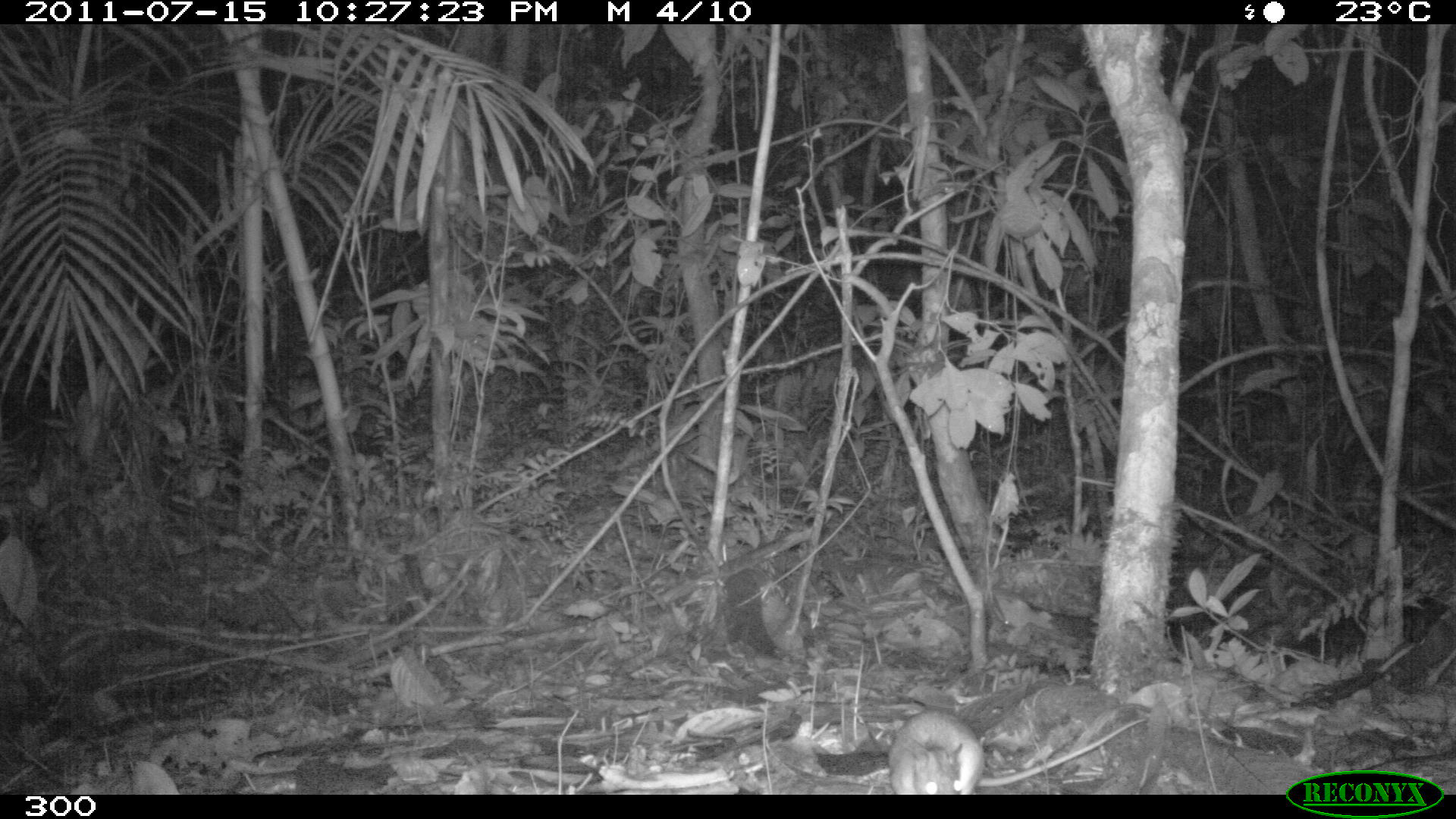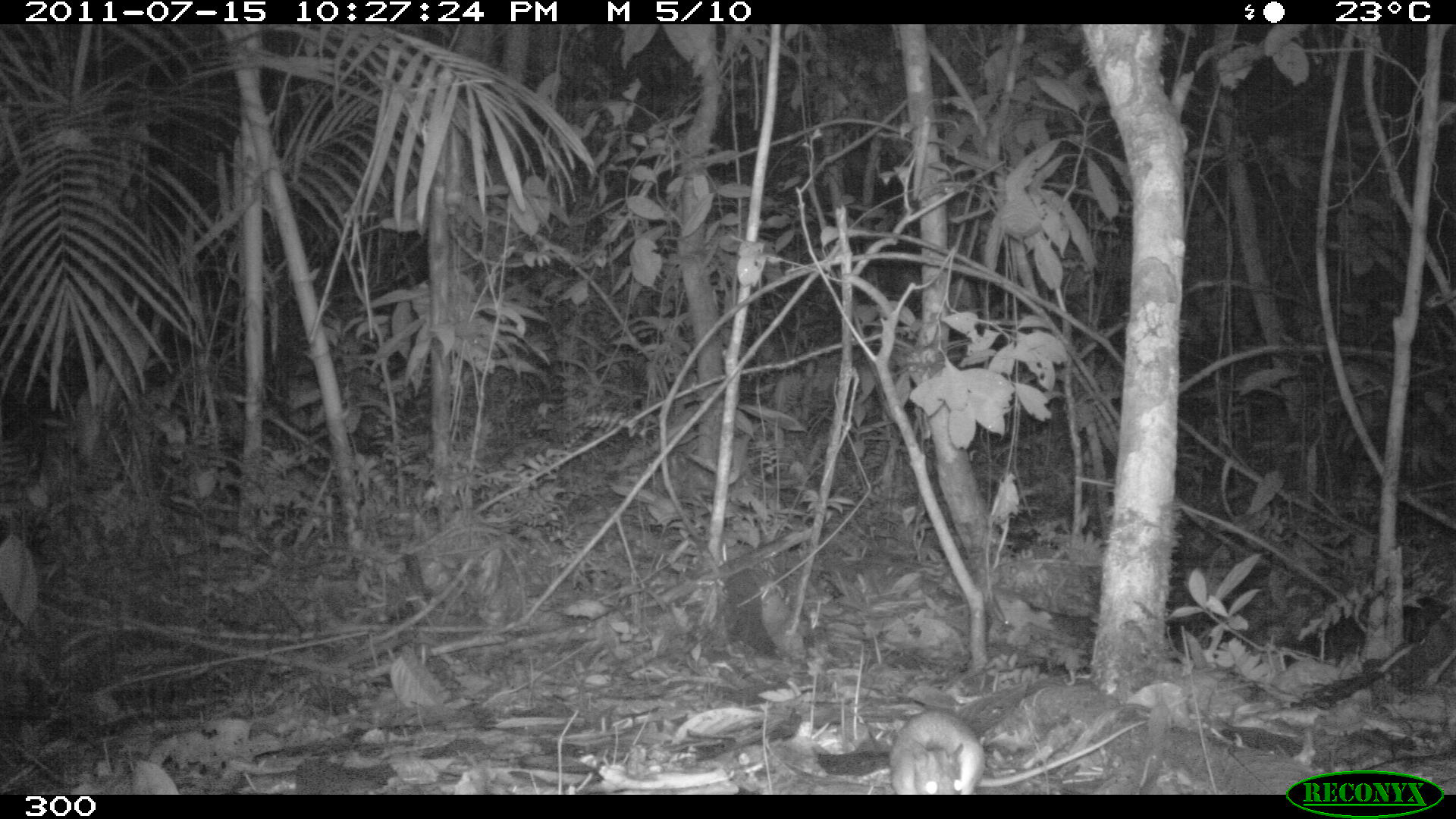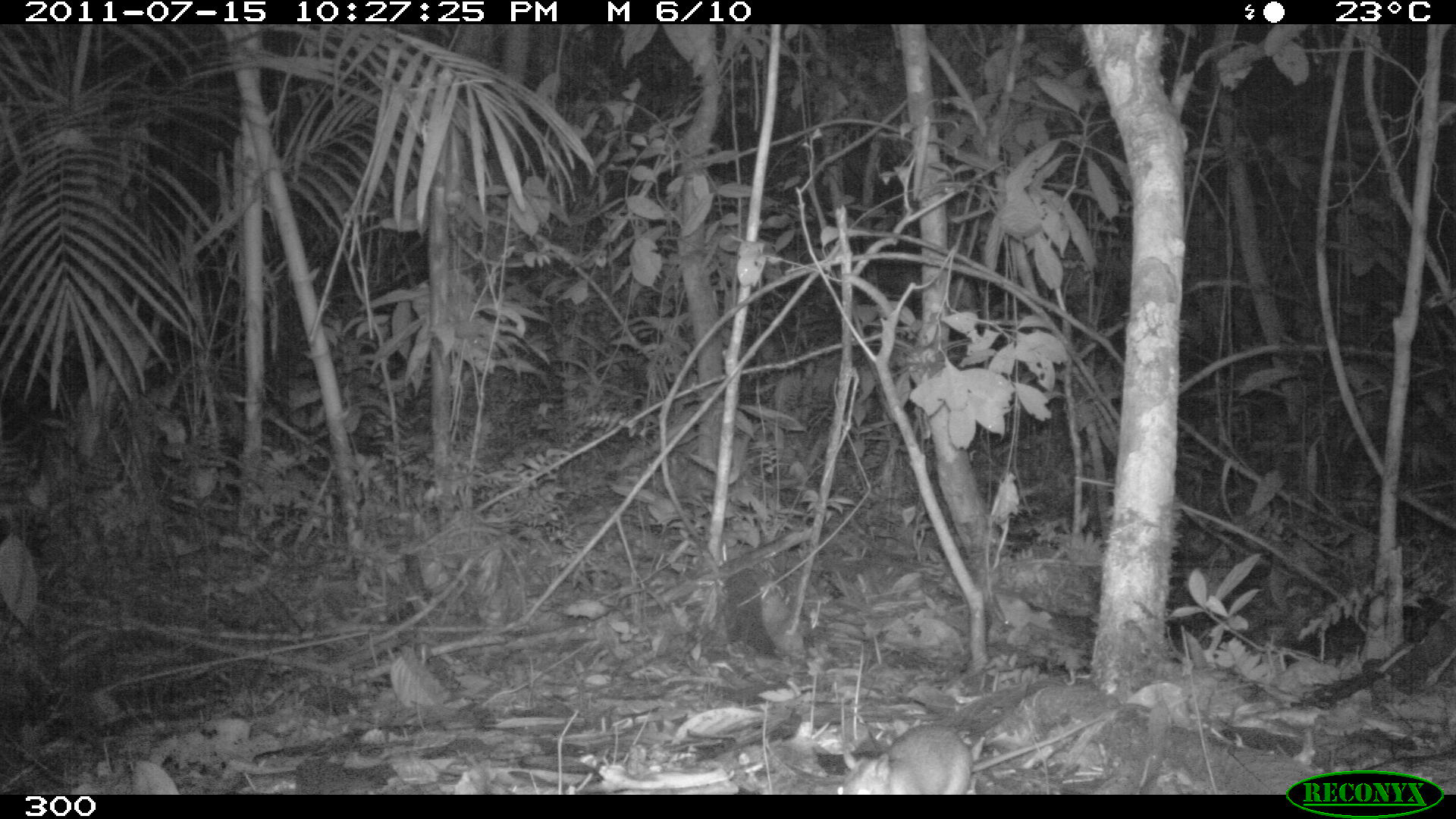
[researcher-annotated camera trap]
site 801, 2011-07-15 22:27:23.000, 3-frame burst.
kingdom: Animalia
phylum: Chordata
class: Mammalia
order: Rodentia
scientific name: Rodentia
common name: rodents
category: unknown rodent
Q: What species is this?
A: Unknown rodent (rodents) (Rodentia).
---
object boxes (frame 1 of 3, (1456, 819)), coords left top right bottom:
unknown rodent: 889 709 1146 794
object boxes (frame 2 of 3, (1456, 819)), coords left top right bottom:
unknown rodent: 890 708 1147 793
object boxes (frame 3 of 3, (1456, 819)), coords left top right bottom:
unknown rodent: 825 709 1101 794